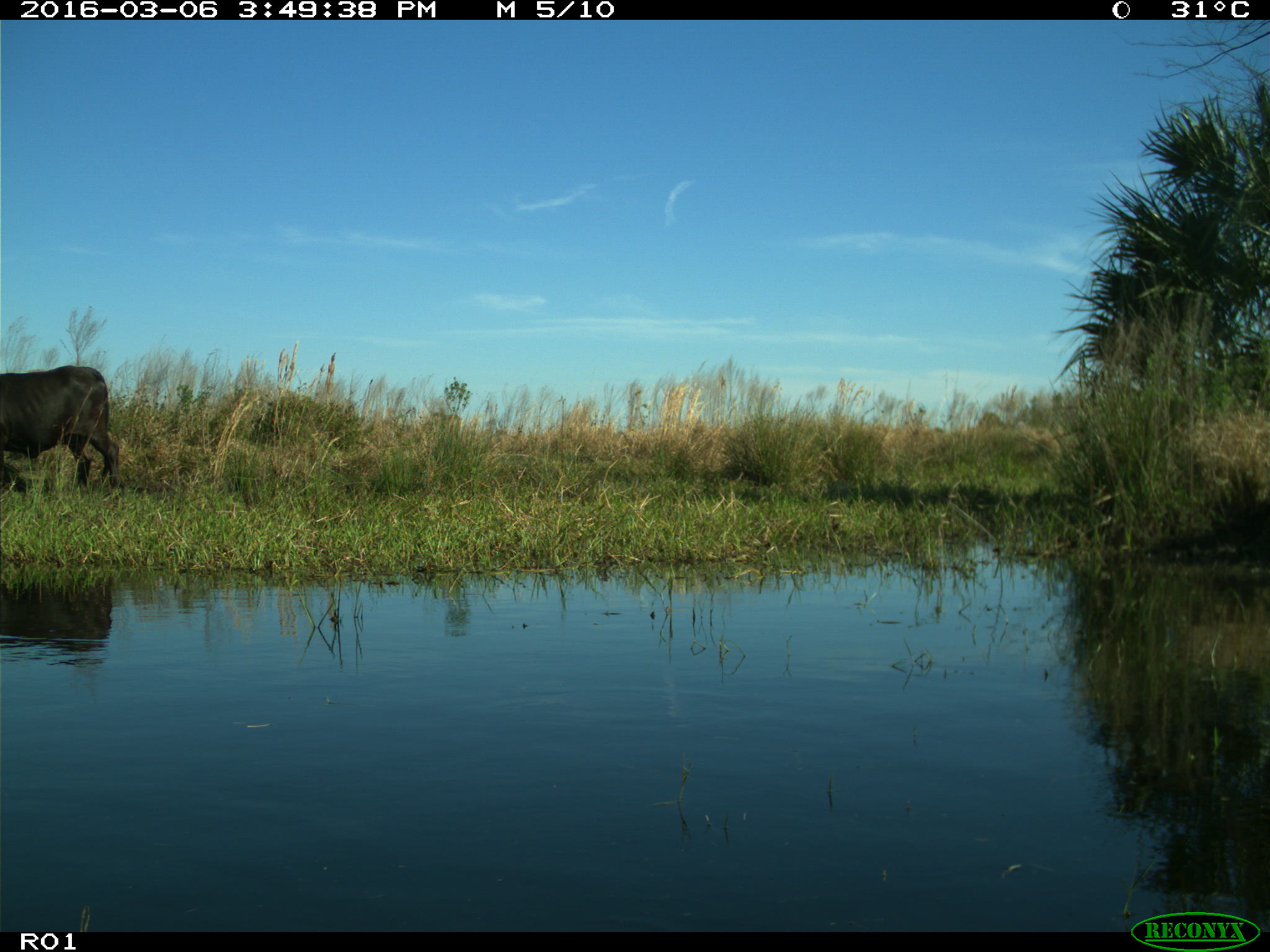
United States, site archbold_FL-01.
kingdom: Animalia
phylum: Chordata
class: Mammalia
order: Artiodactyla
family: Bovidae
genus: Bos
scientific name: Bos taurus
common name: domestic cow